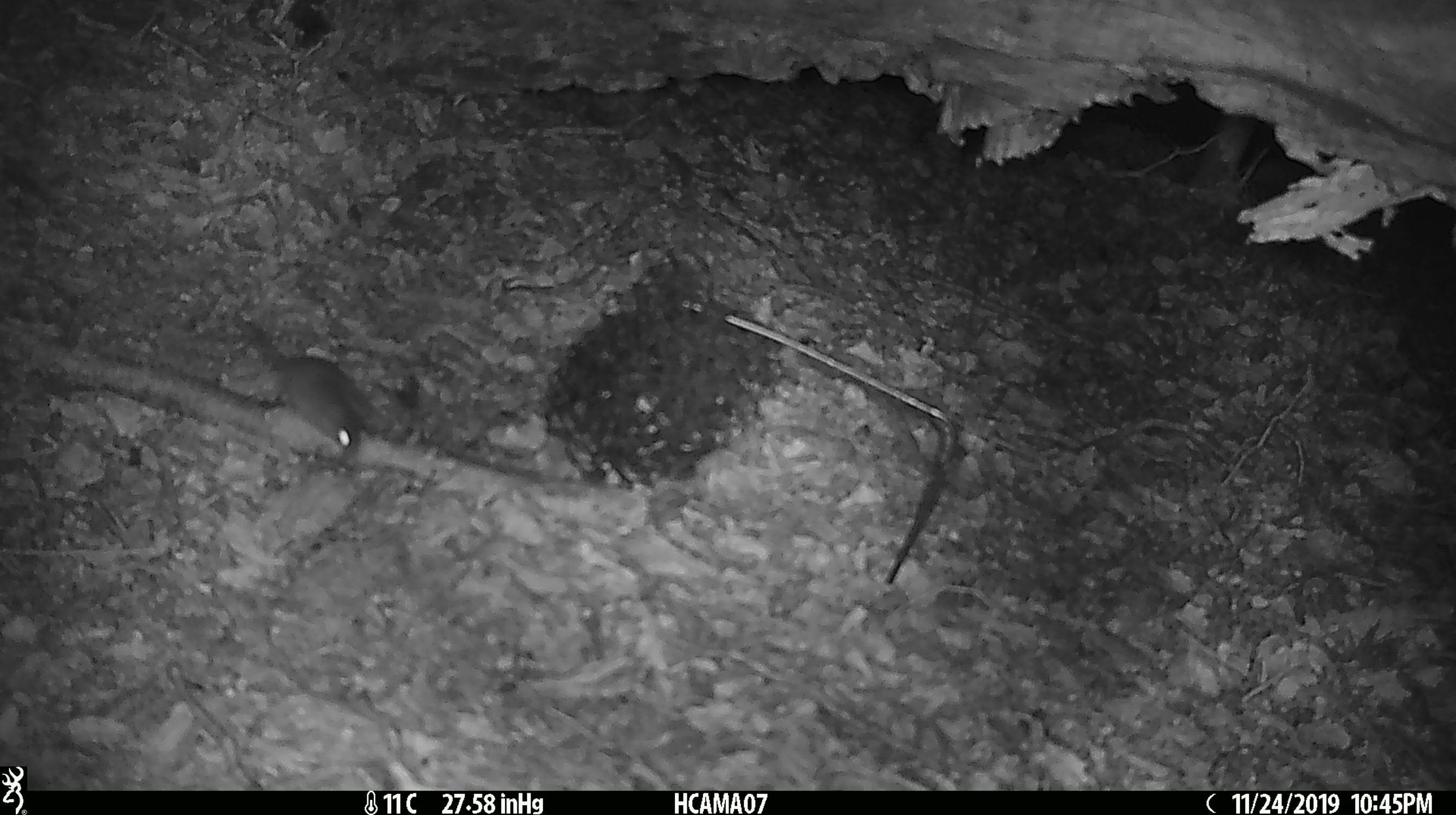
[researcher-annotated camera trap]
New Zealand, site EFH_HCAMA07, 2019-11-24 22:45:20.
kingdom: Animalia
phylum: Chordata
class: Mammalia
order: Rodentia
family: Muridae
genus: Mus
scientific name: Mus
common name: mouse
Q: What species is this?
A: Mouse (Mus).